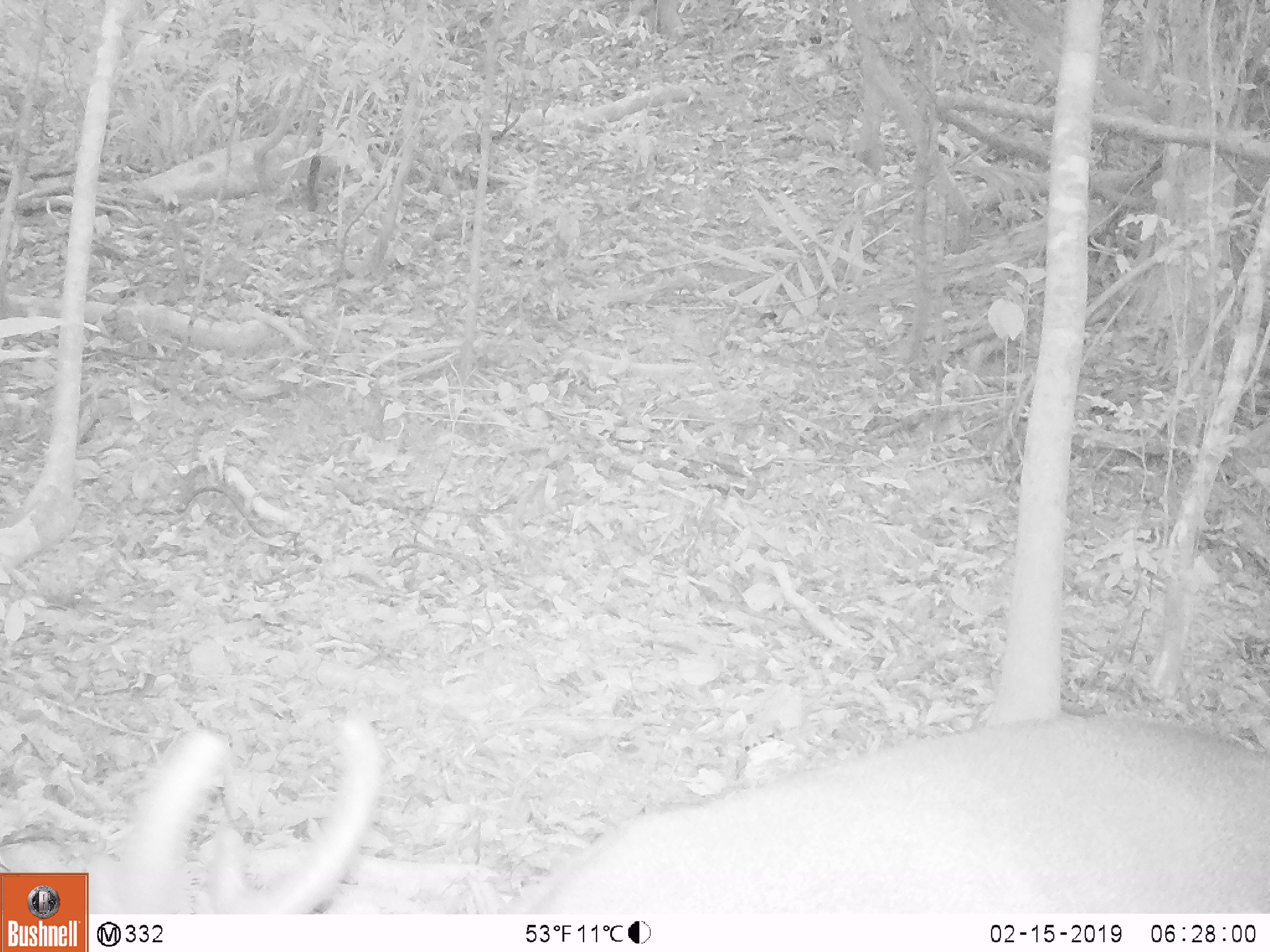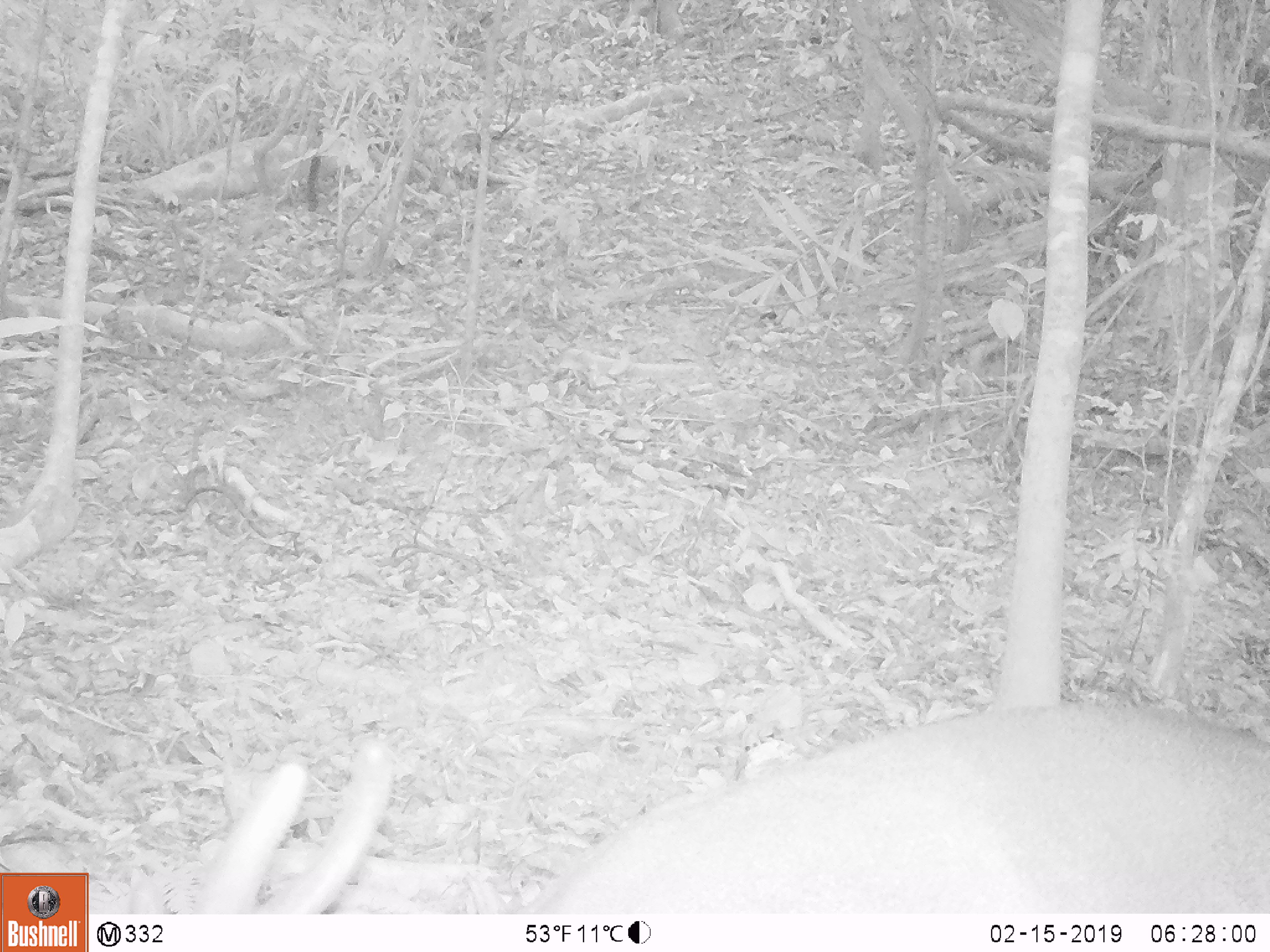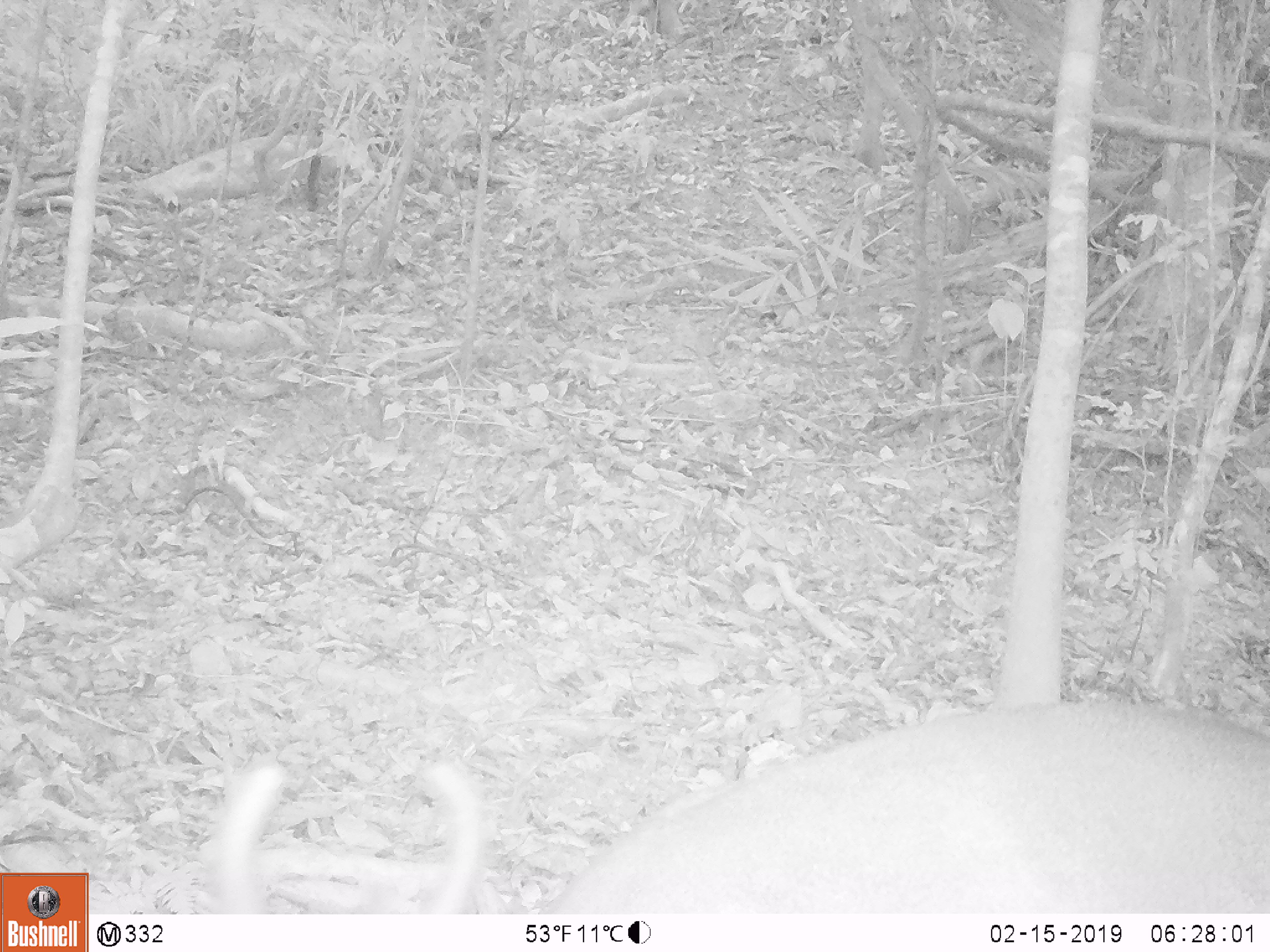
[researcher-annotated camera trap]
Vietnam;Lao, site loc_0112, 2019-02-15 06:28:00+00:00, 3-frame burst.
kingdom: Animalia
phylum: Chordata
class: Mammalia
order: Artiodactyla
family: Cervidae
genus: Muntiacus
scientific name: Muntiacus vuquangensis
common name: large-antlered muntjac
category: large antlered muntjac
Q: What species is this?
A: Large antlered muntjac (large-antlered muntjac) (Muntiacus vuquangensis).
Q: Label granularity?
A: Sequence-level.